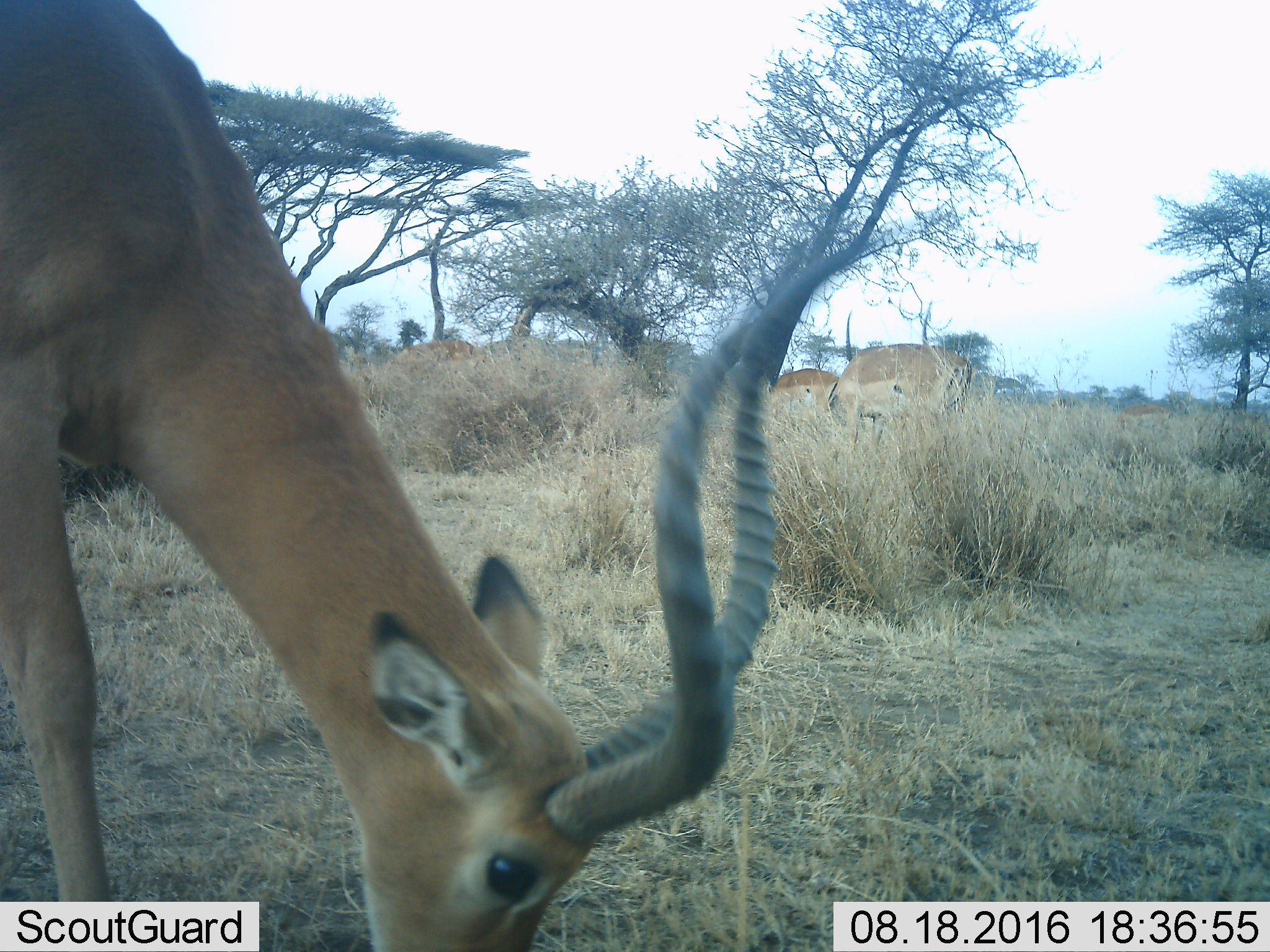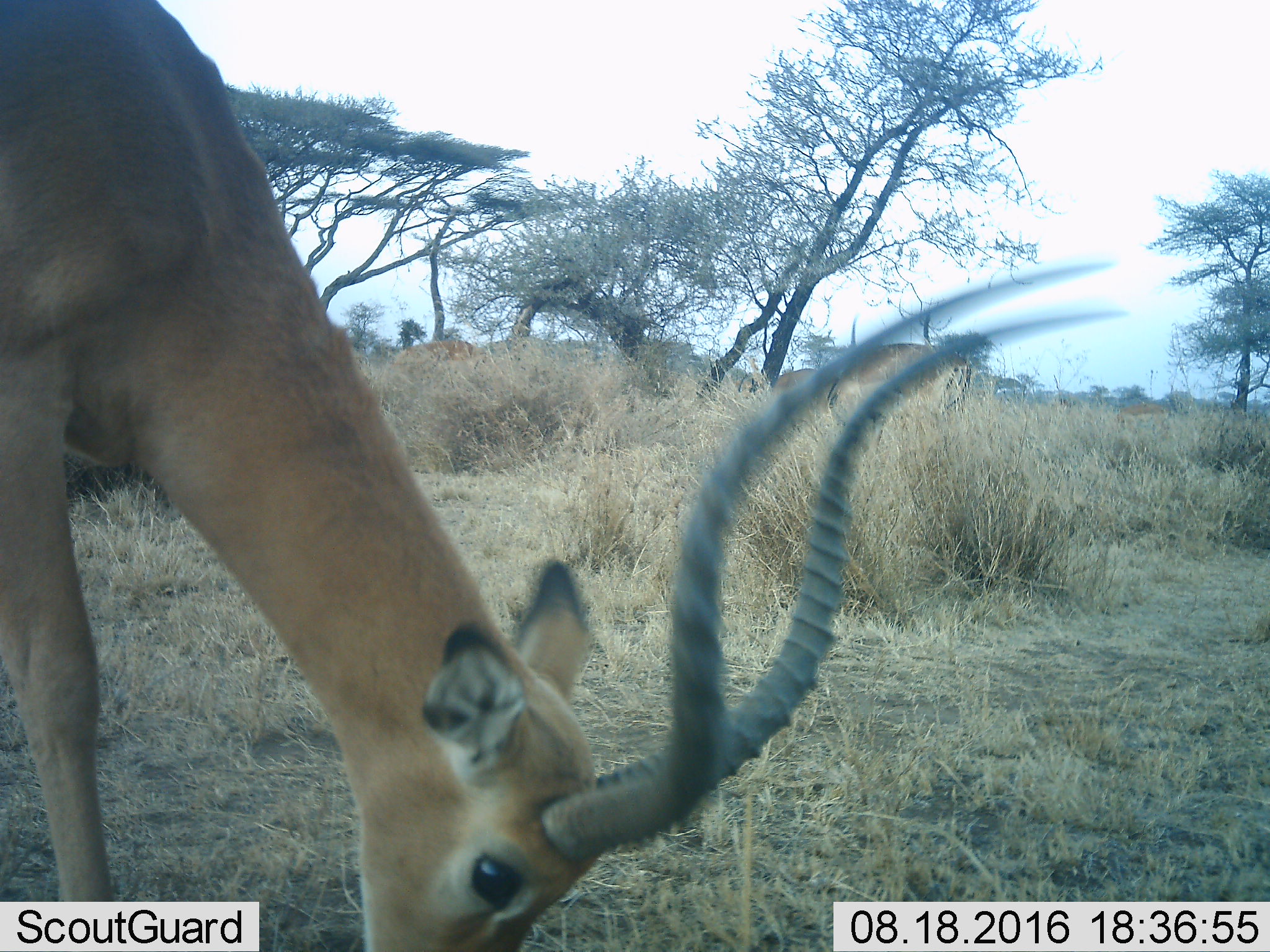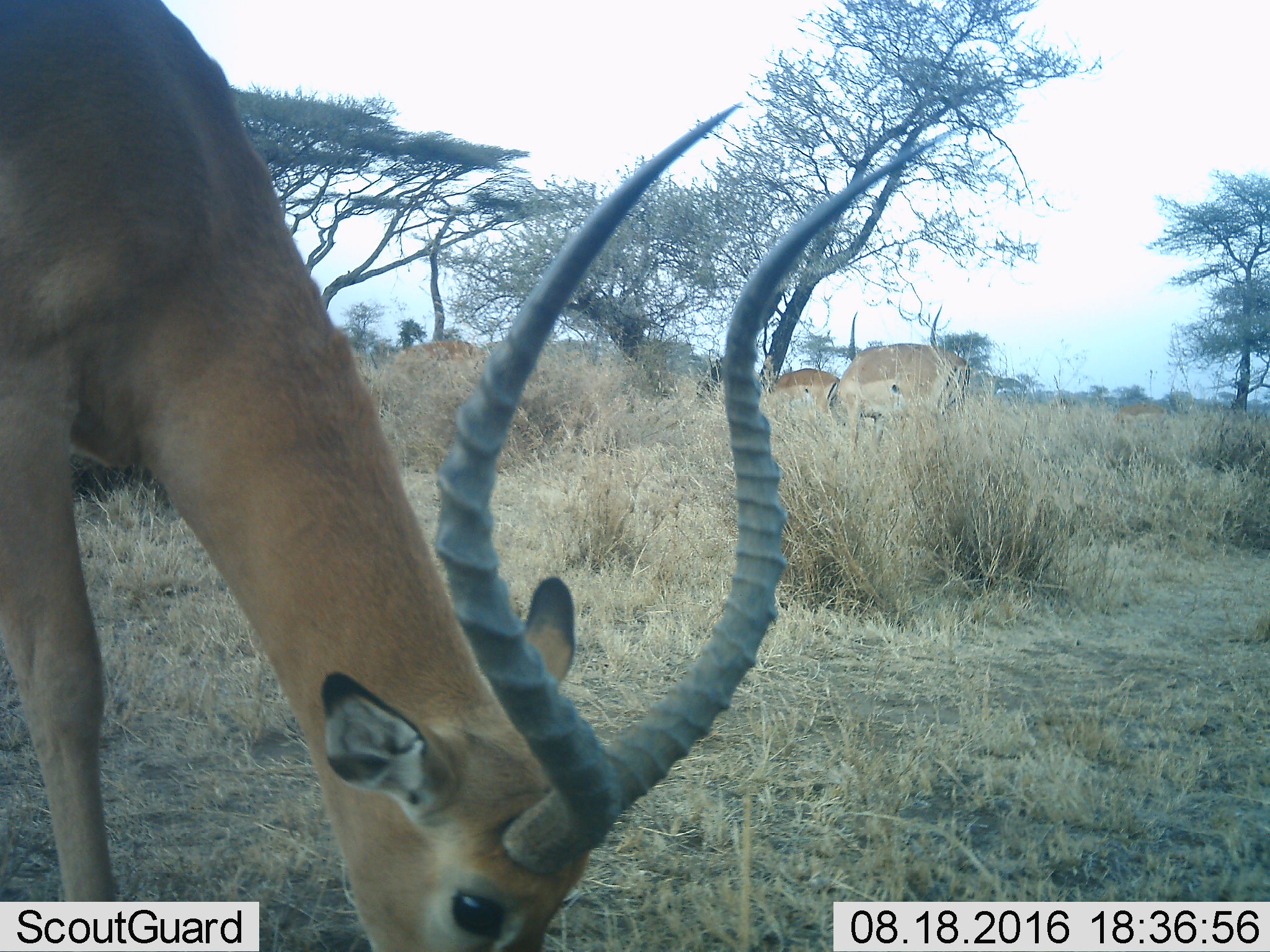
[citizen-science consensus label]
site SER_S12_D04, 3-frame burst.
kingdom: Animalia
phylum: Chordata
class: Mammalia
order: Artiodactyla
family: Bovidae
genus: Aepyceros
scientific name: Aepyceros melampus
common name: impala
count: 5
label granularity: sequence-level